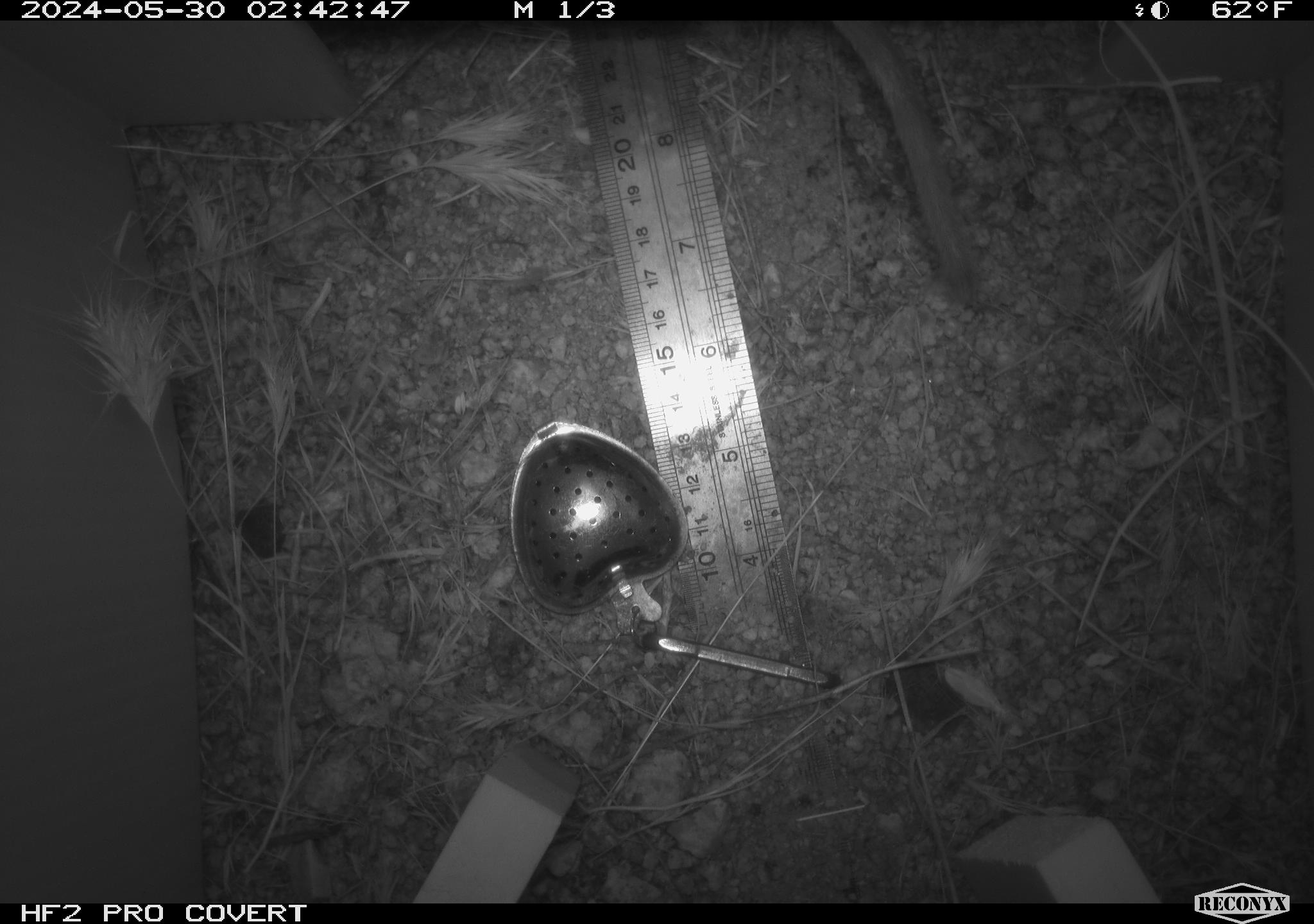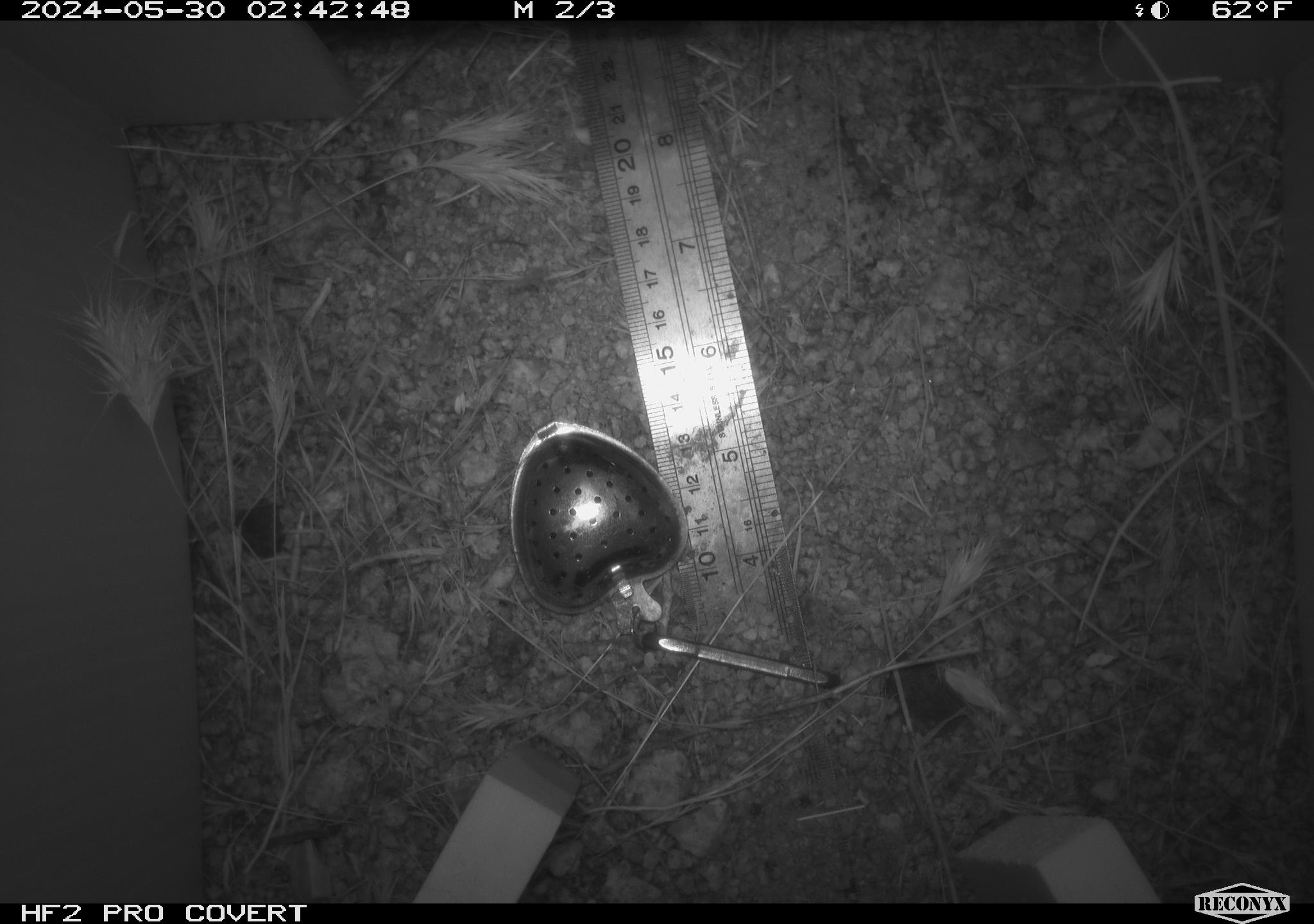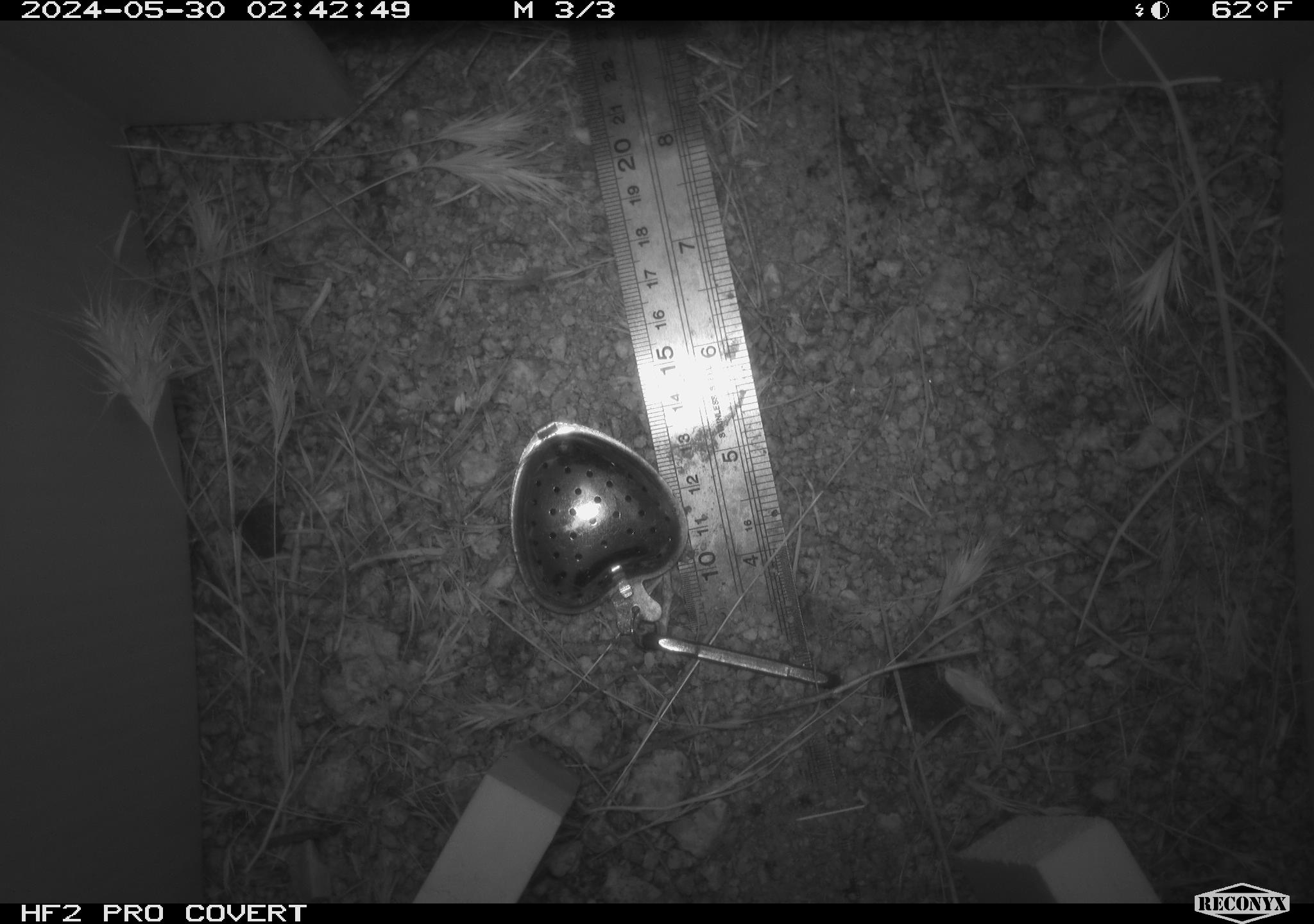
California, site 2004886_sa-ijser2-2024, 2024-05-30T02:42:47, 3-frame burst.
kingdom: Animalia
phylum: Chordata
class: Mammalia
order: Rodentia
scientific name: Rodentia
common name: woodrat or rat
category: woodrat or rat species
Woodrat or rat species (woodrat or rat) (Rodentia).